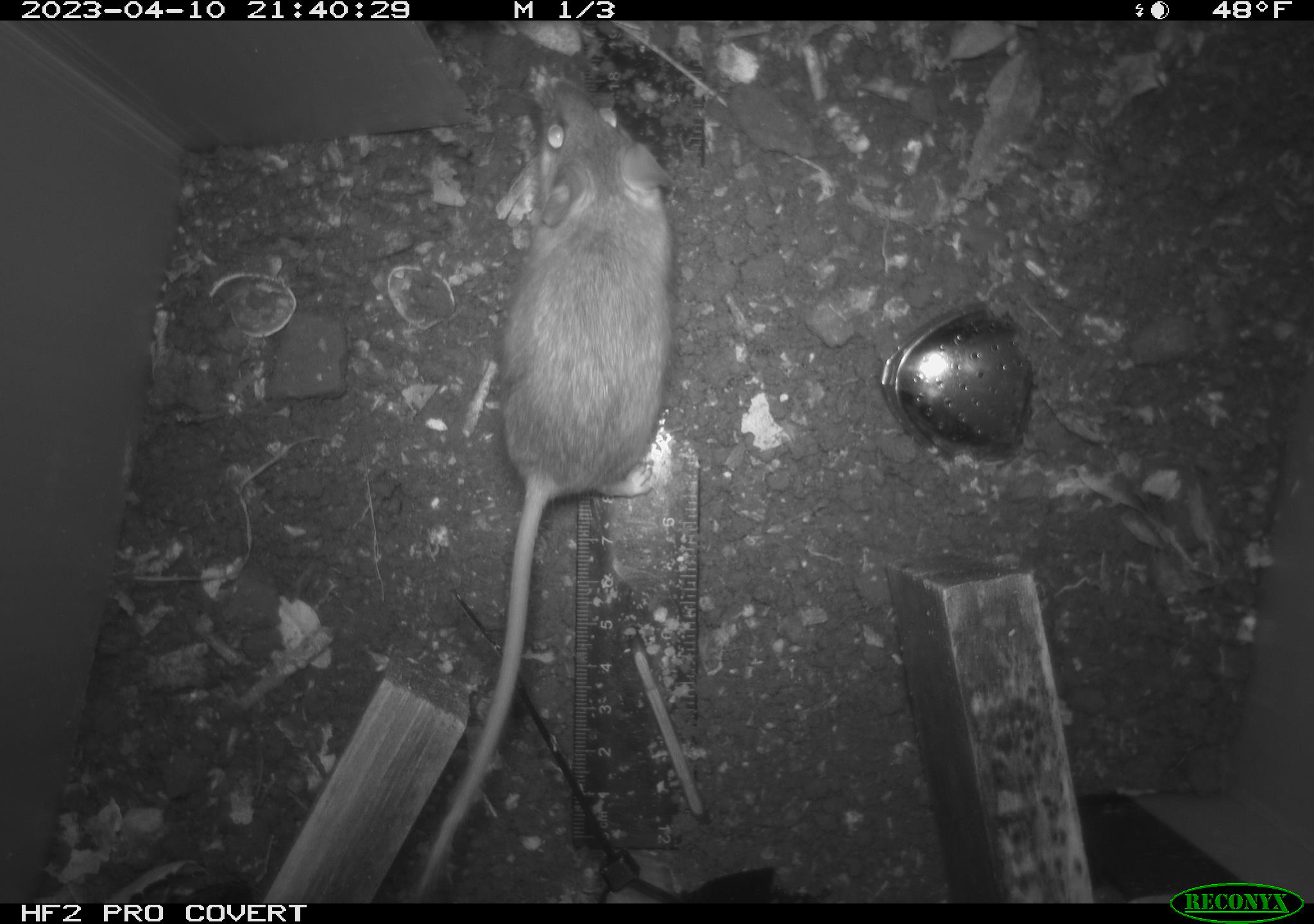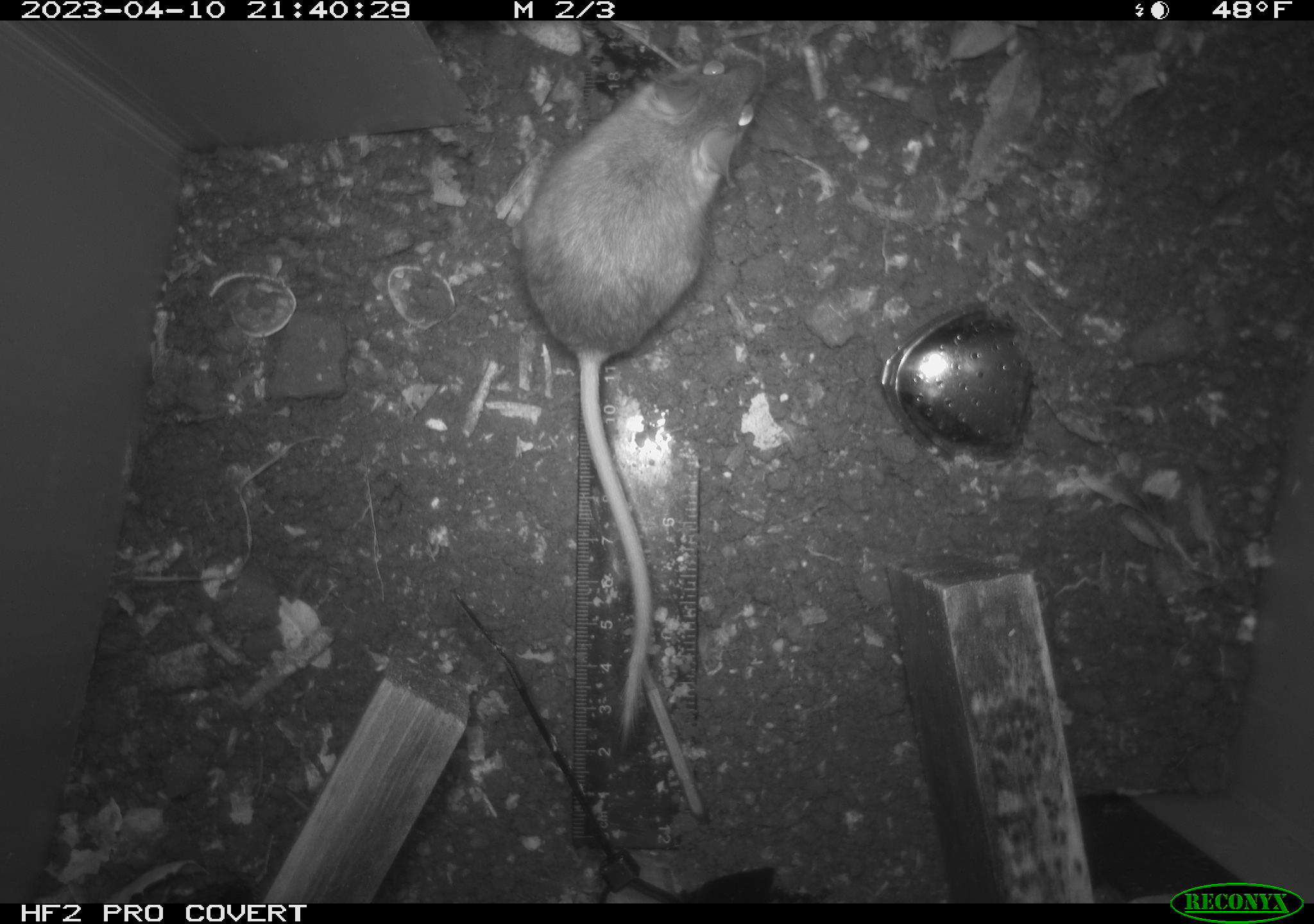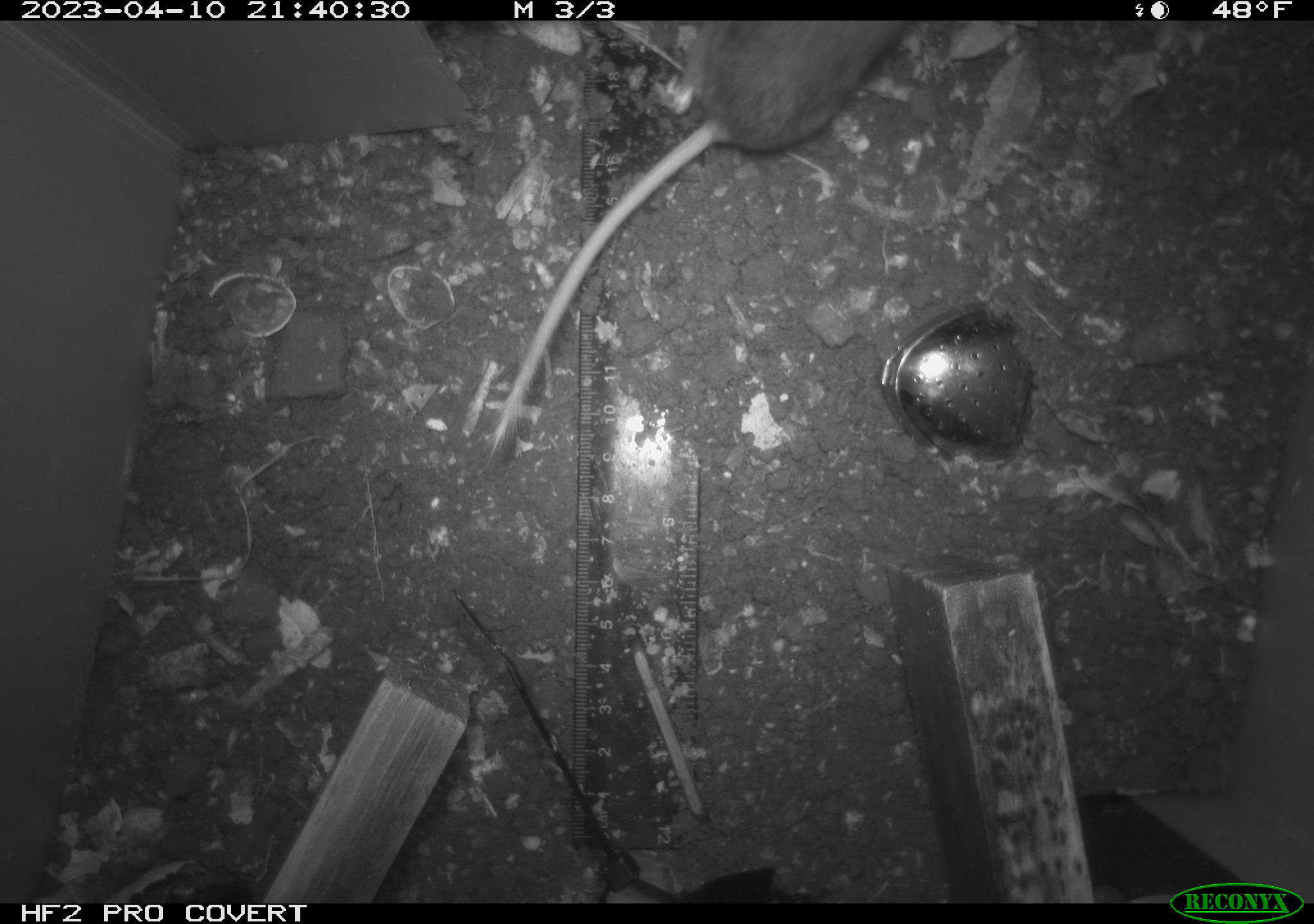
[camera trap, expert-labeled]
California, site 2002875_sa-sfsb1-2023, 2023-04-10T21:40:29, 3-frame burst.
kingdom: Animalia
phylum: Chordata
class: Mammalia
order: Rodentia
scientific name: Rodentia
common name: mouse species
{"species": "mouse species (Rodentia)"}